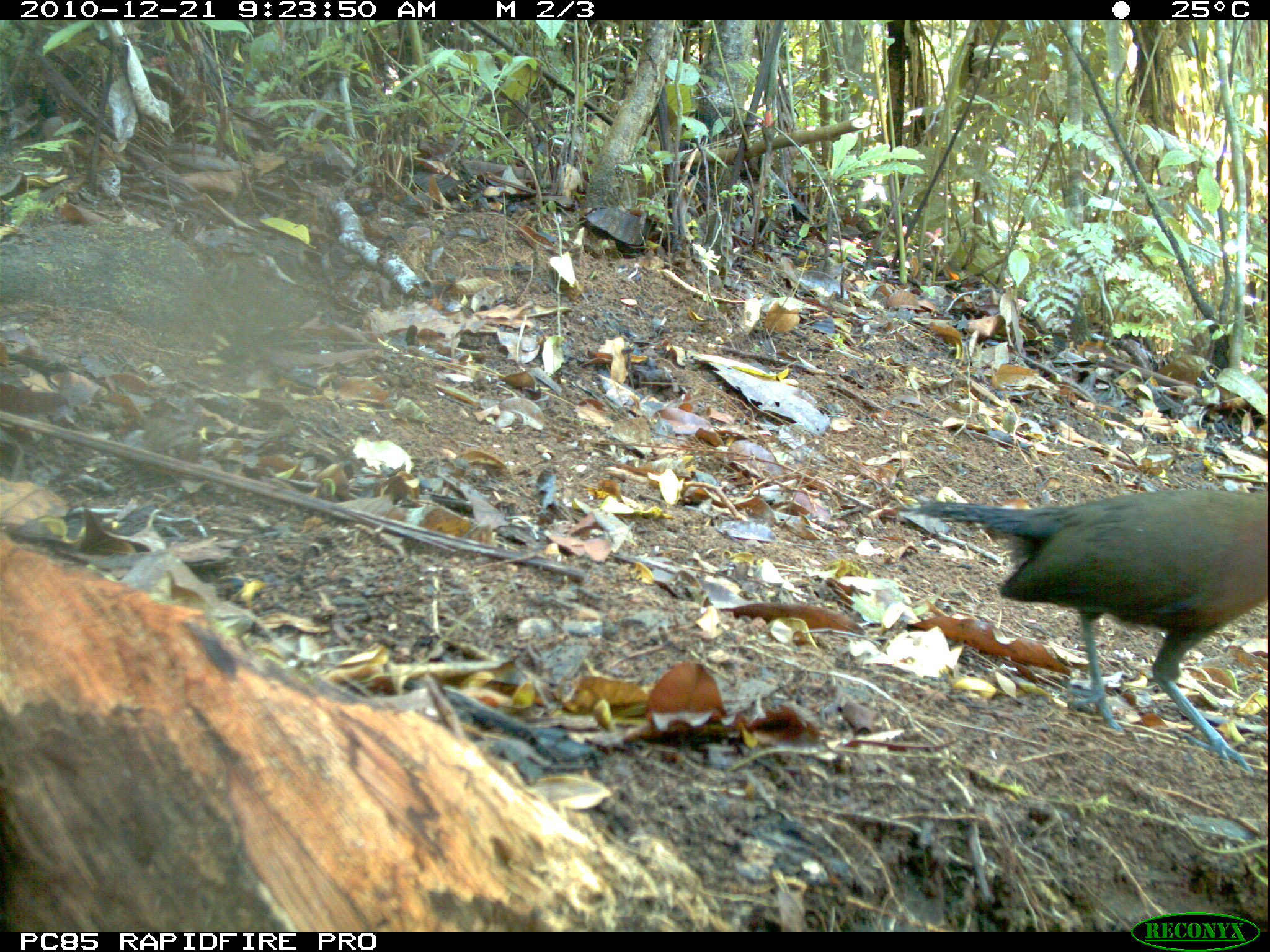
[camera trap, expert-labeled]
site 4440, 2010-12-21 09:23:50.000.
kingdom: Animalia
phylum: Chordata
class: Aves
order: Passeriformes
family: Cisticolidae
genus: Cisticola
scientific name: Cisticola cherina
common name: madagascar cisticola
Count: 1.